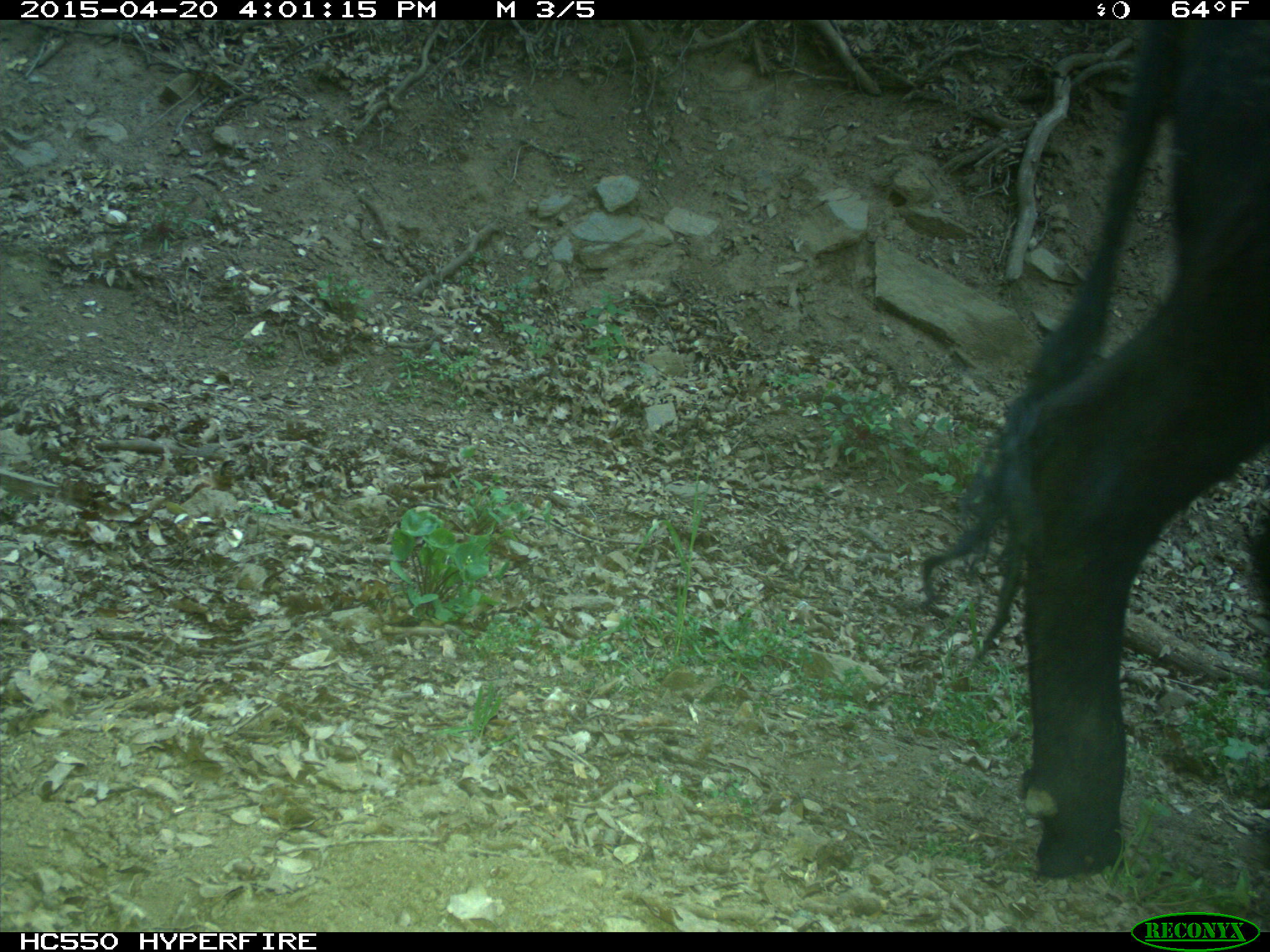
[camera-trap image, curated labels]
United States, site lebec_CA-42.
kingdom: Animalia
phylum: Chordata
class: Mammalia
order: Artiodactyla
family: Bovidae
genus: Bos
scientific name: Bos taurus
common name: domestic cow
Bos taurus (domestic cow).